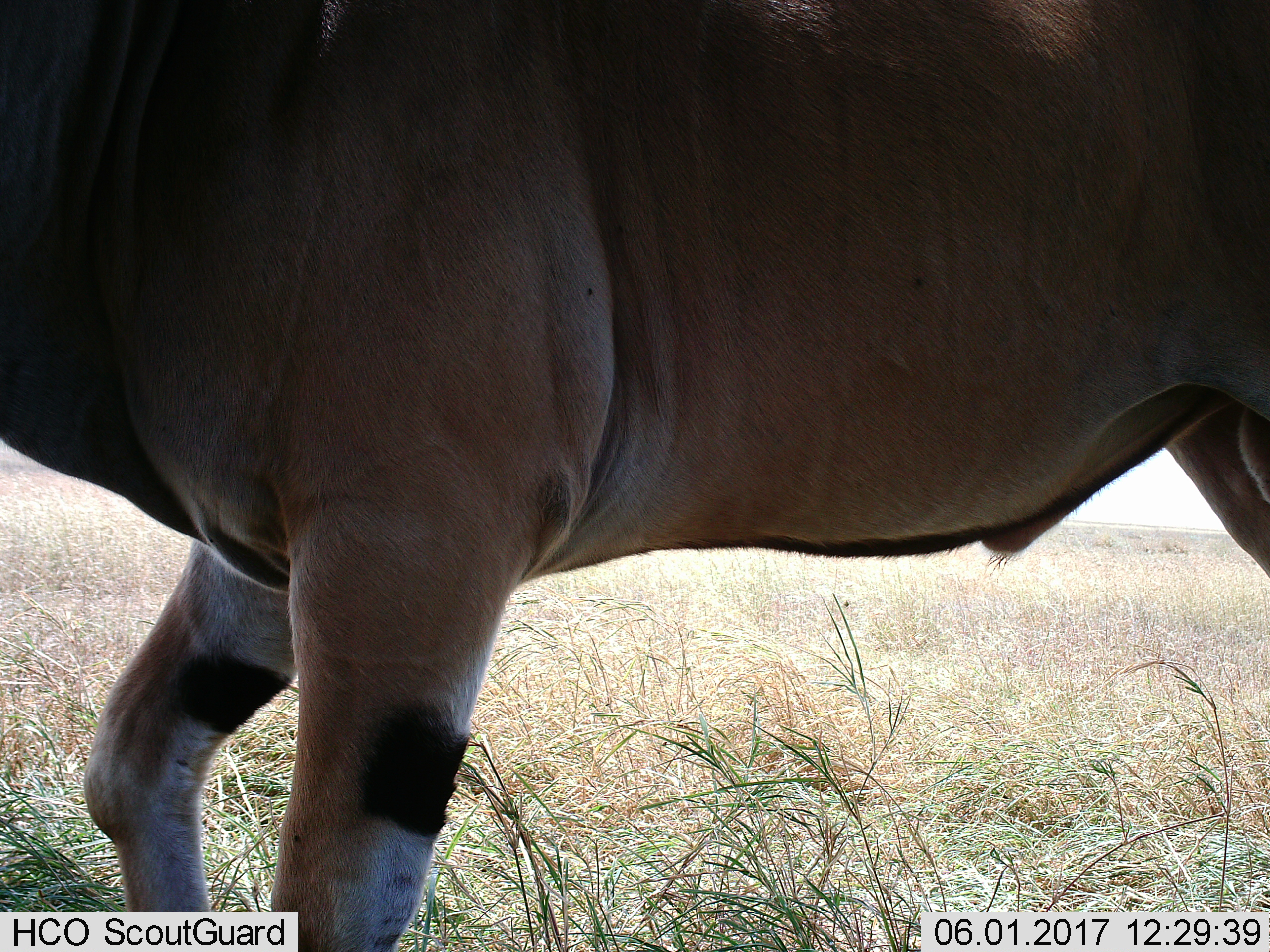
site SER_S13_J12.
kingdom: Animalia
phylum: Chordata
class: Mammalia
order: Artiodactyla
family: Bovidae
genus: Tragelaphus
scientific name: Tragelaphus oryx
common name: eland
Eland (Tragelaphus oryx), count 1. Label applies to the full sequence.